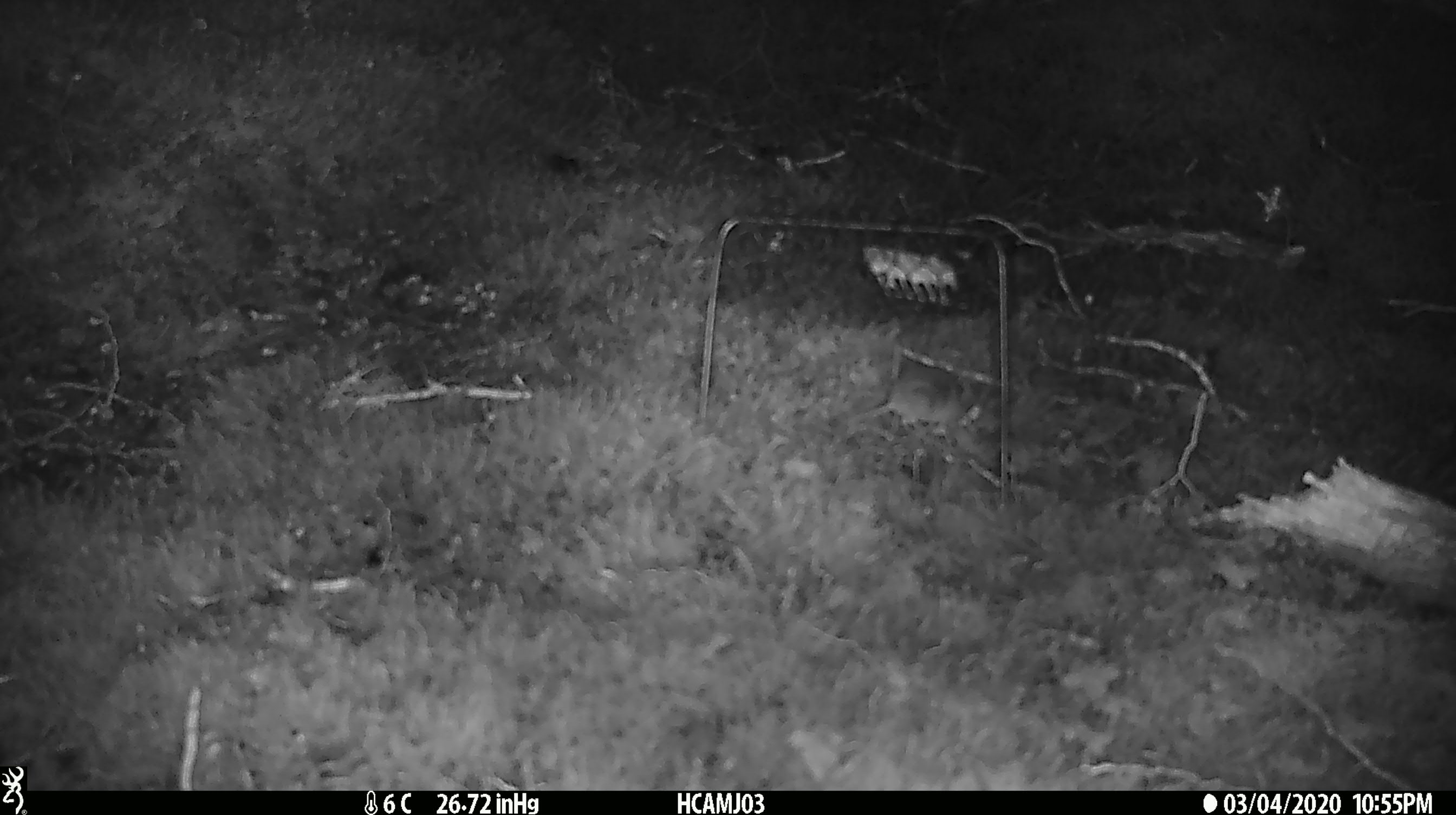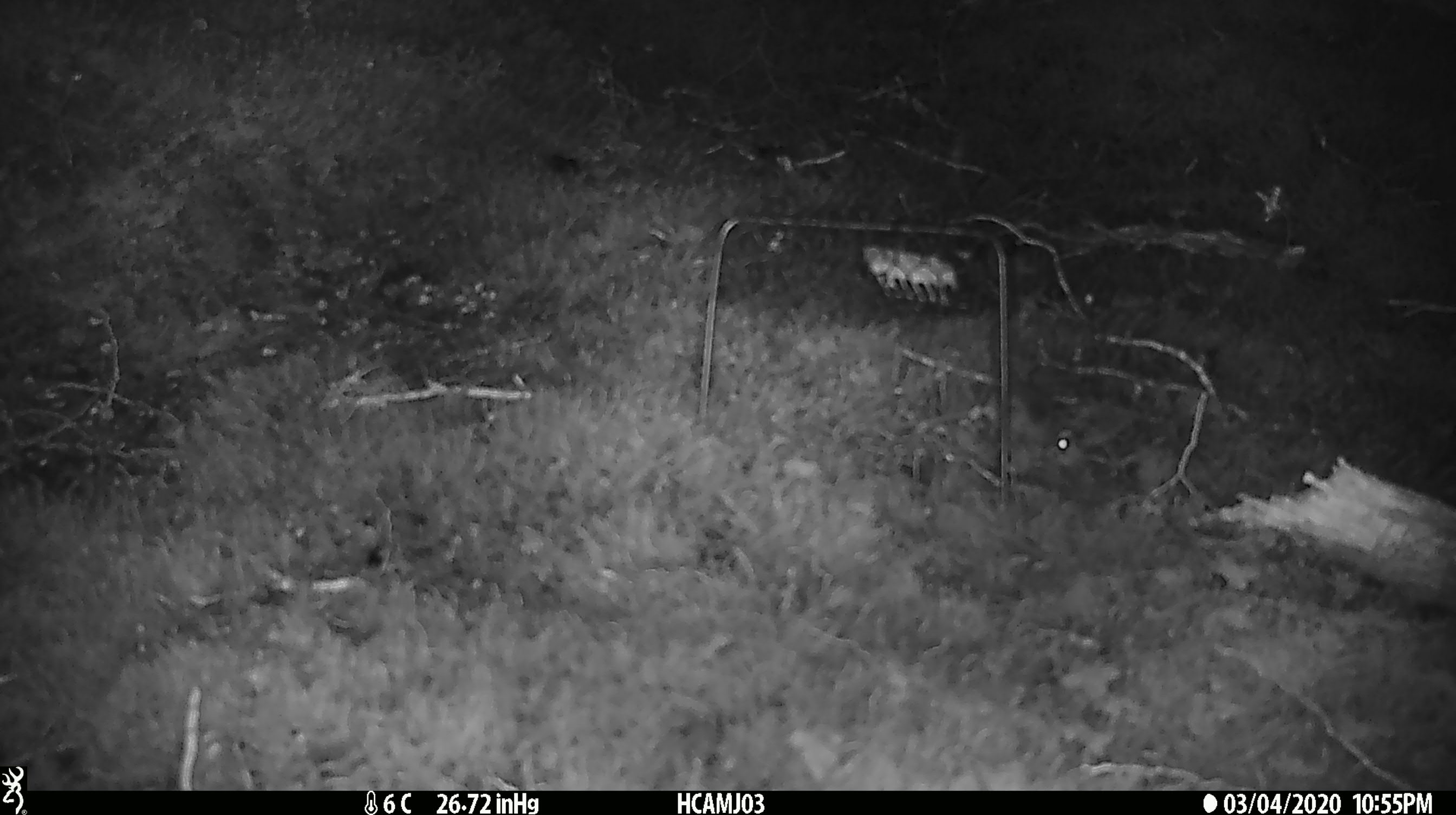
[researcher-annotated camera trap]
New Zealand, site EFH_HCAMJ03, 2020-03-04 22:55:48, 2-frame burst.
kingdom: Animalia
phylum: Chordata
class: Mammalia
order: Rodentia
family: Muridae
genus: Mus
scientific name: Mus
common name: mouse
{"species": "mouse (Mus)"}